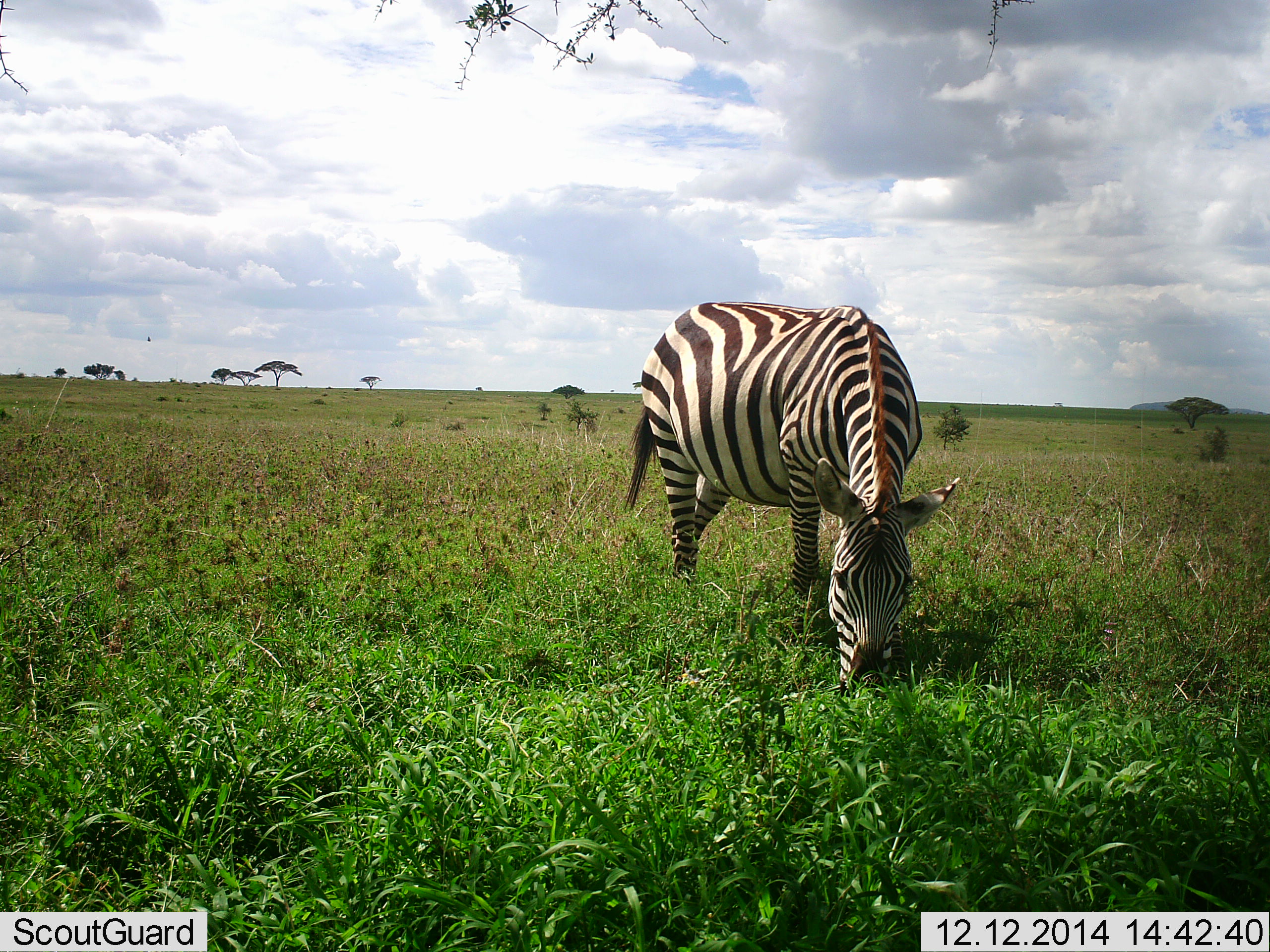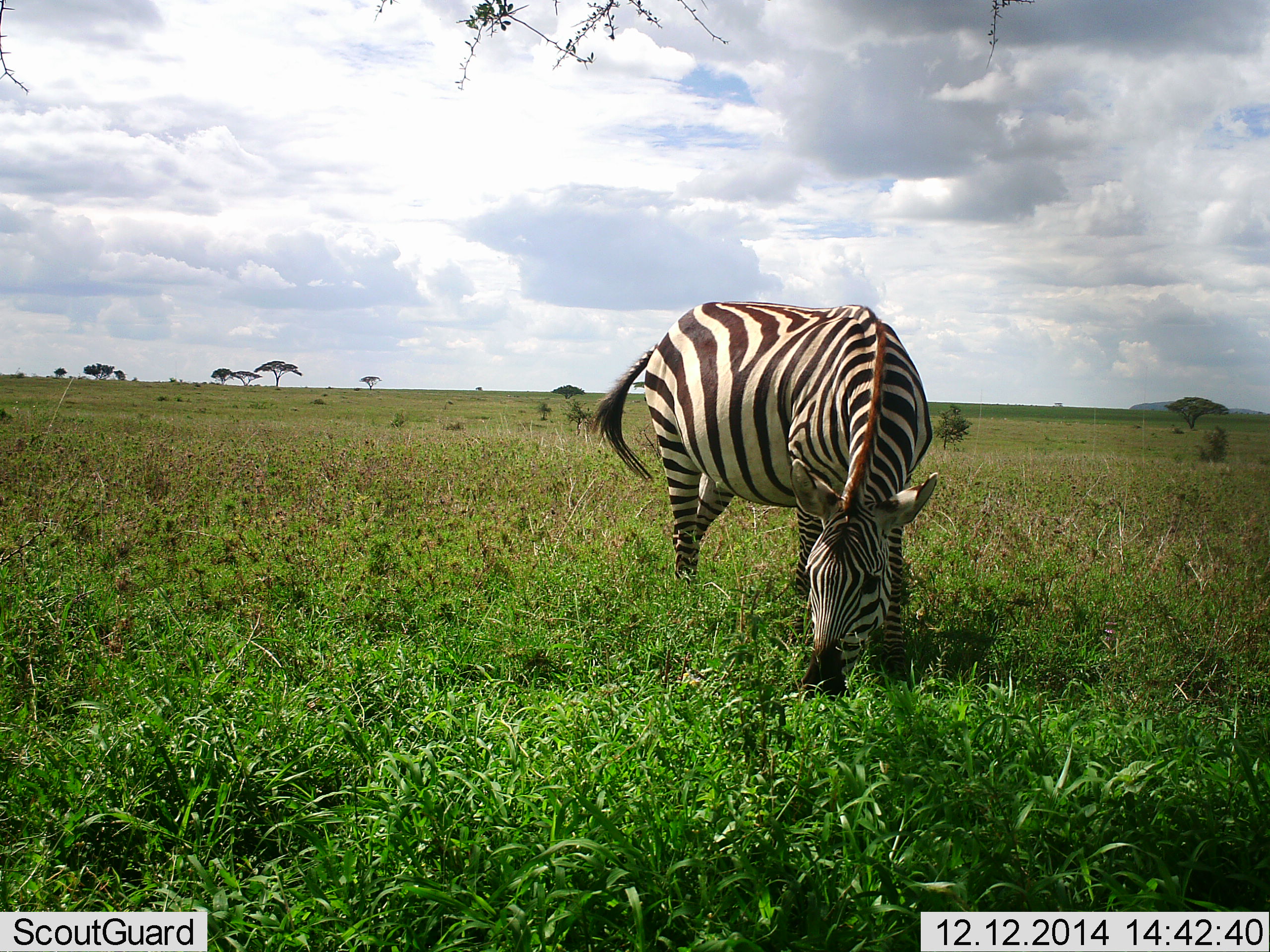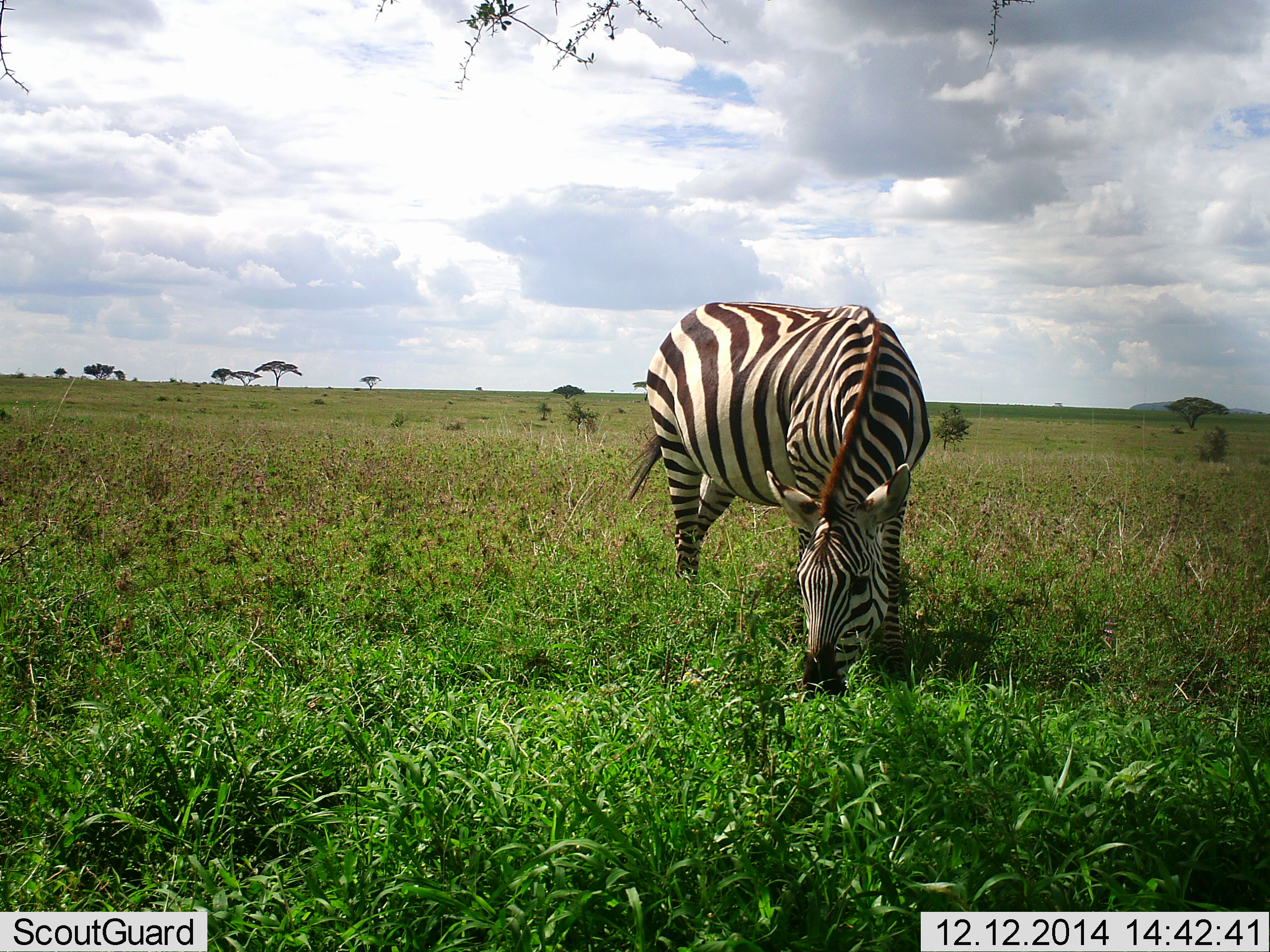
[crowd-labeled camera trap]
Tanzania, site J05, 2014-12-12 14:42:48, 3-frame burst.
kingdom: Animalia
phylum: Chordata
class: Mammalia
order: Perissodactyla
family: Equidae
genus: Equus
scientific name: Equus quagga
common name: plains zebra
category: zebra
Zebra (plains zebra) (Equus quagga), count 1. Behavior (volunteer vote fractions): standing 20%, resting 0%, moving 0%, interacting 0%. Young present (vote fraction): 0%. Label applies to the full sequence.